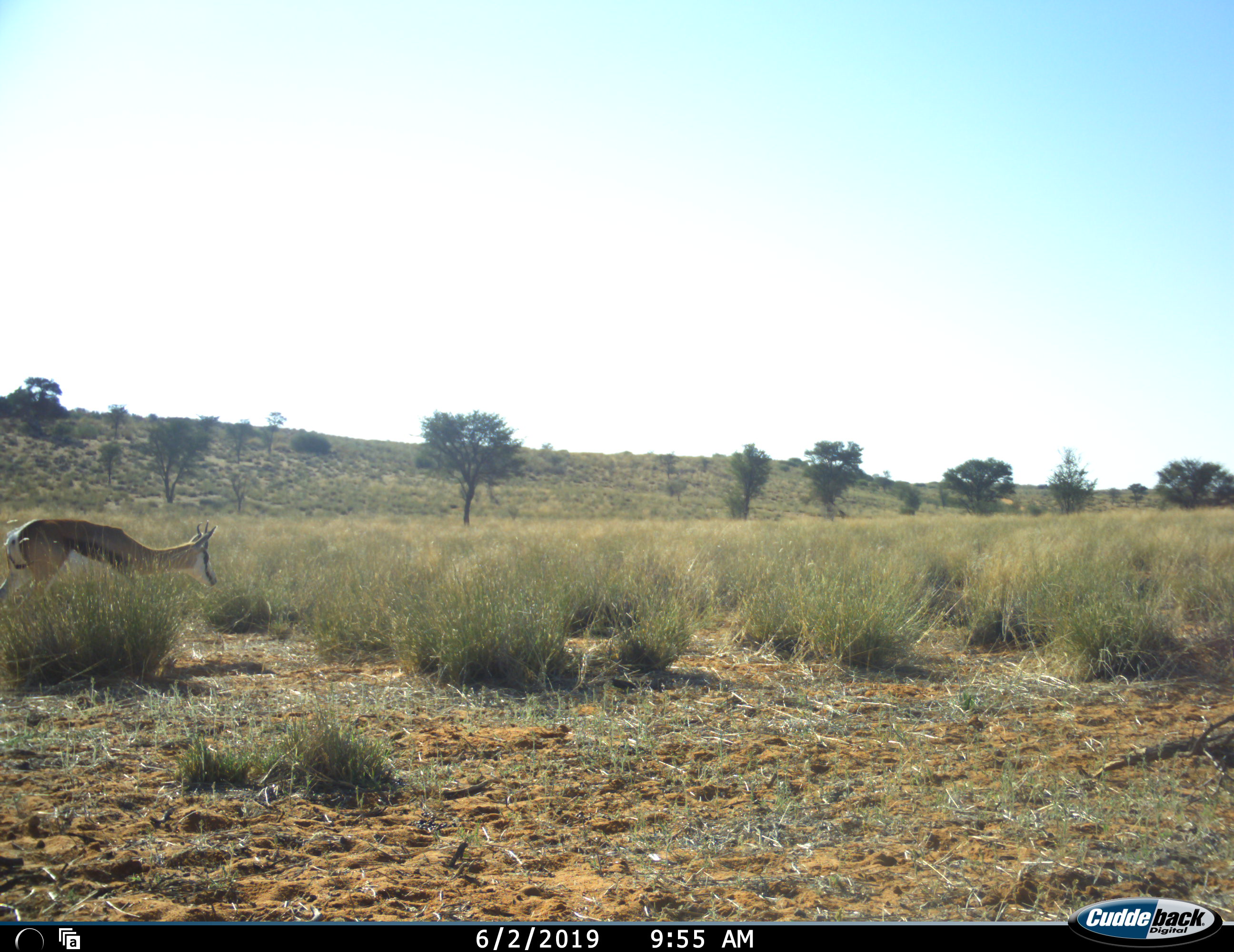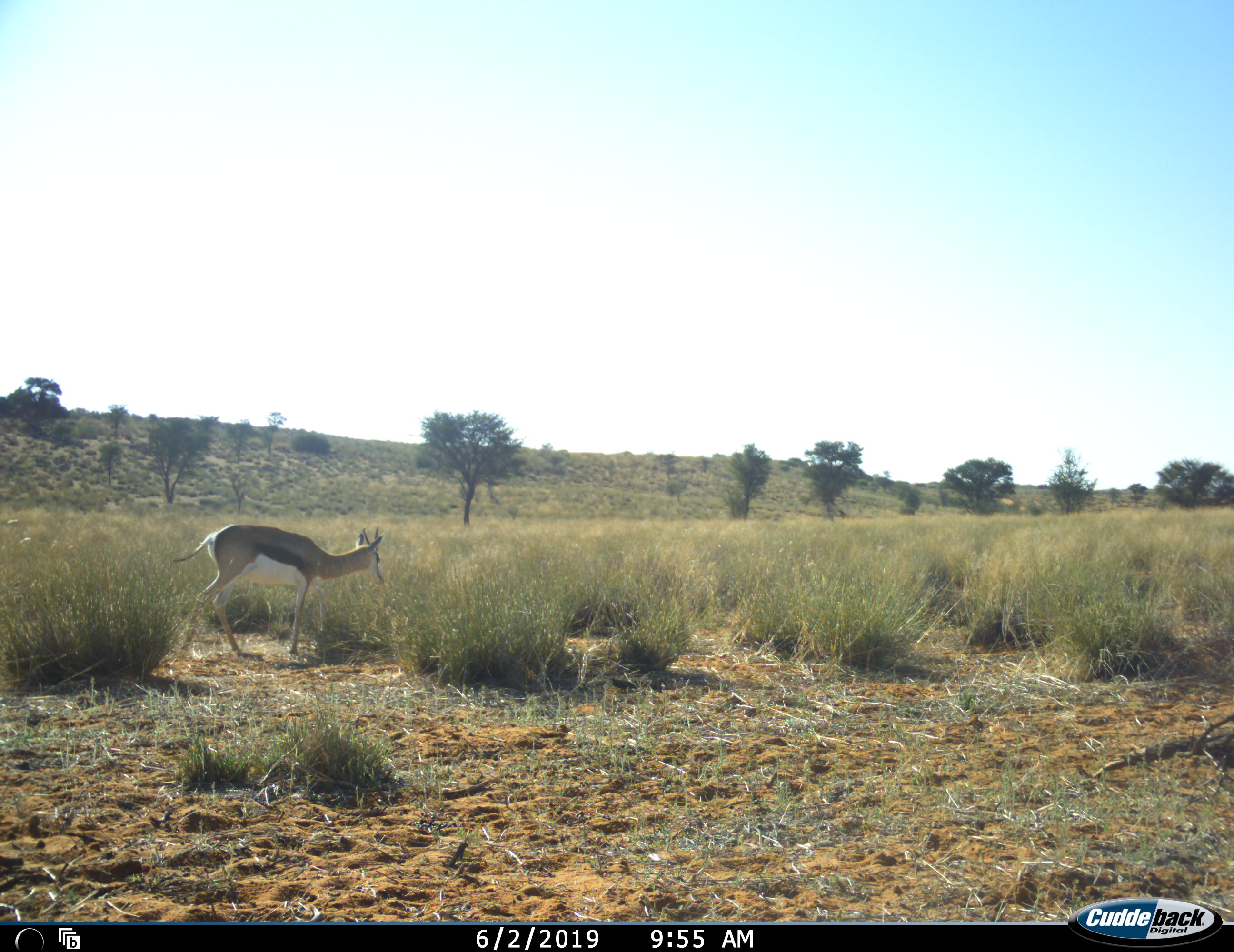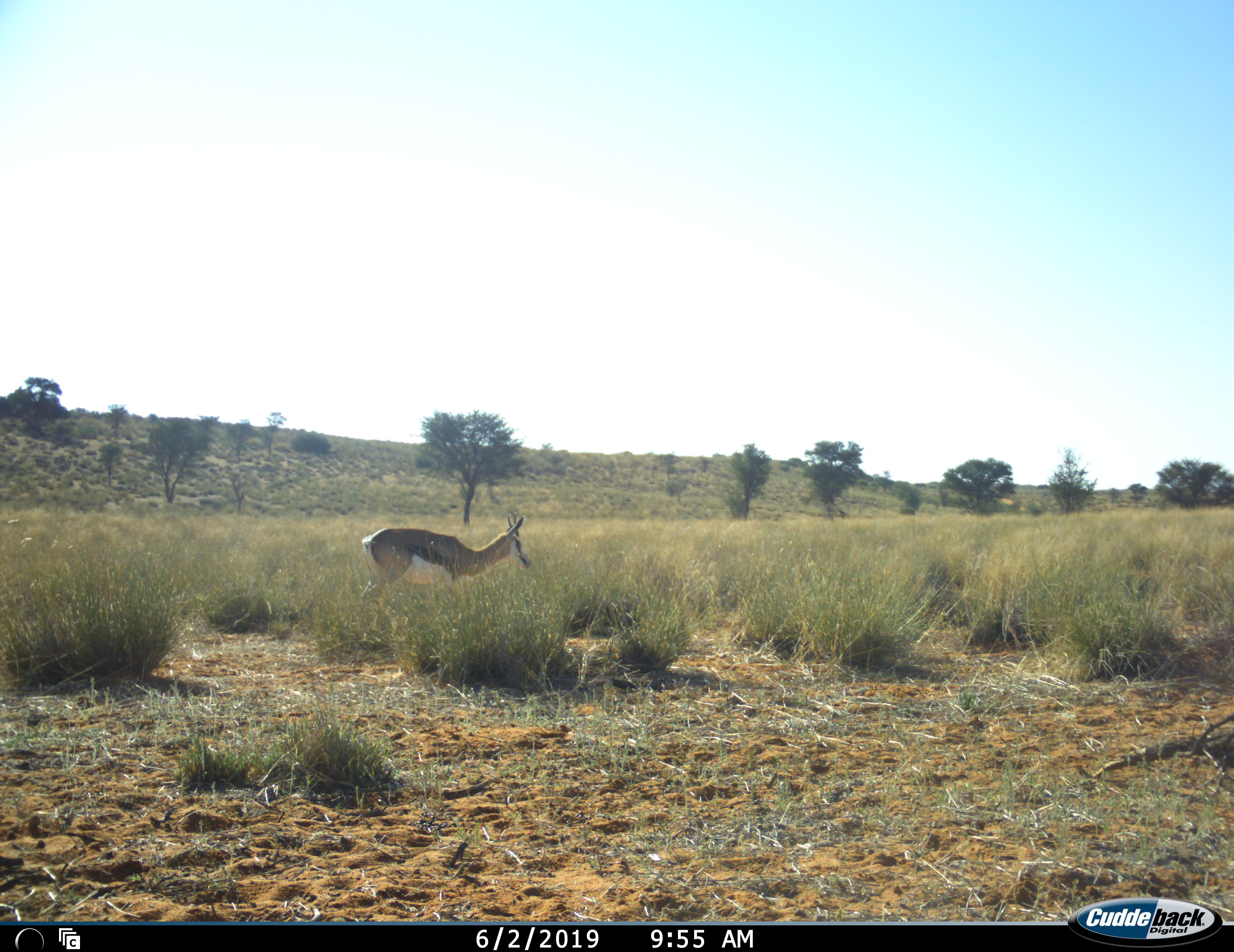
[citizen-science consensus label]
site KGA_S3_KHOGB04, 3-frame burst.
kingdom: Animalia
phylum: Chordata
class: Mammalia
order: Artiodactyla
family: Bovidae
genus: Antidorcas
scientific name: Antidorcas marsupialis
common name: springbok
Springbok (Antidorcas marsupialis), count 1. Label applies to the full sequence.